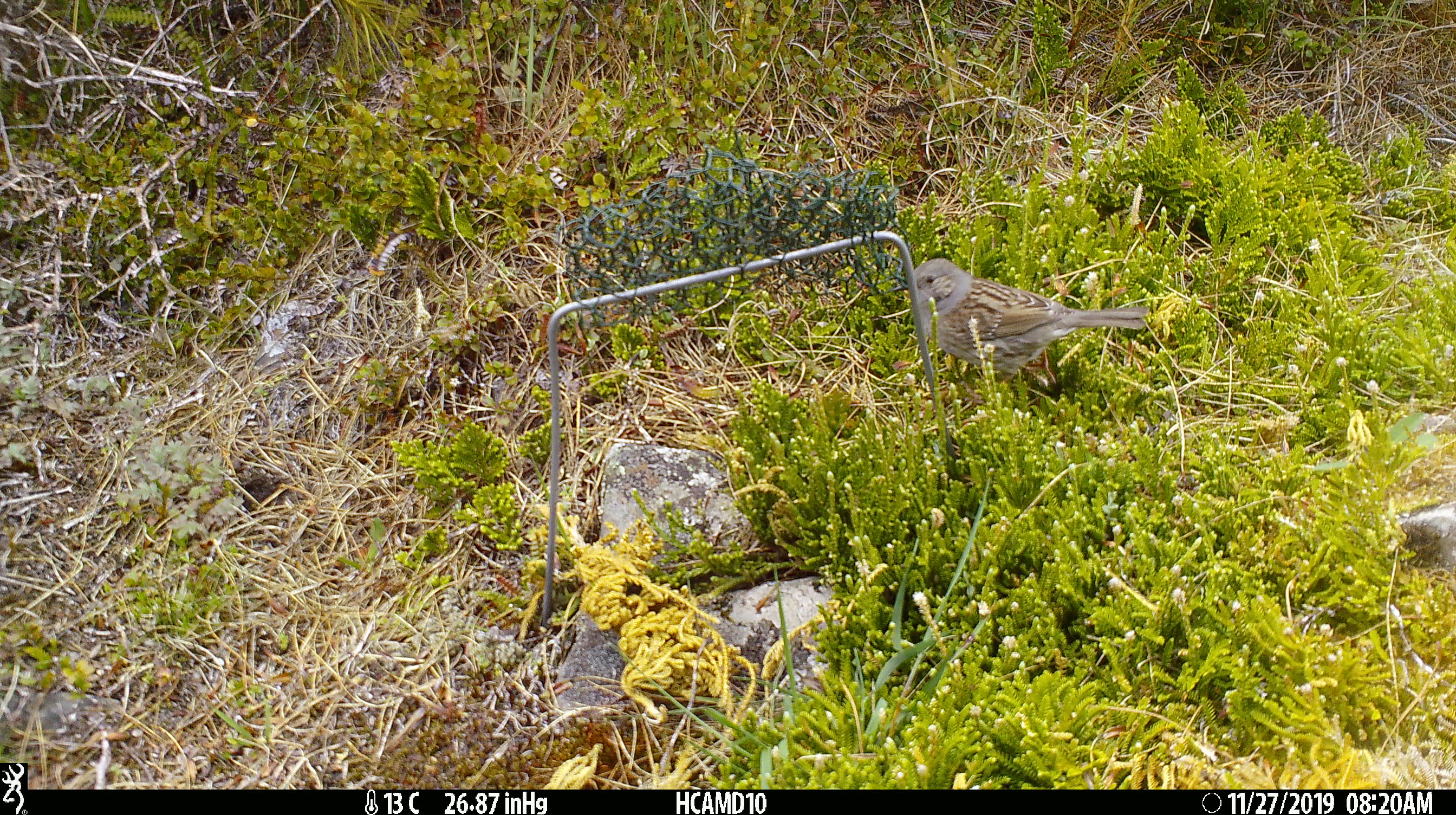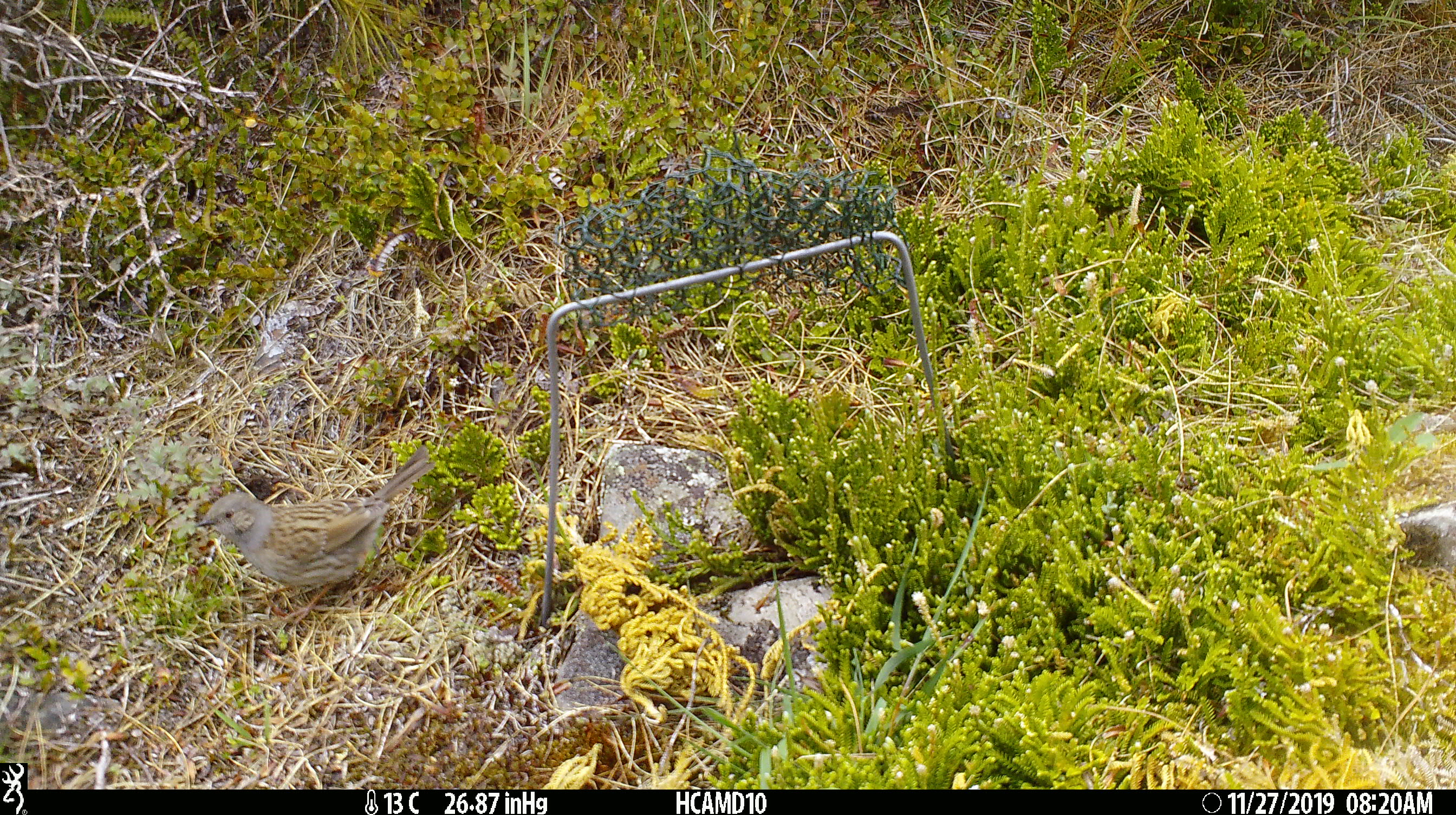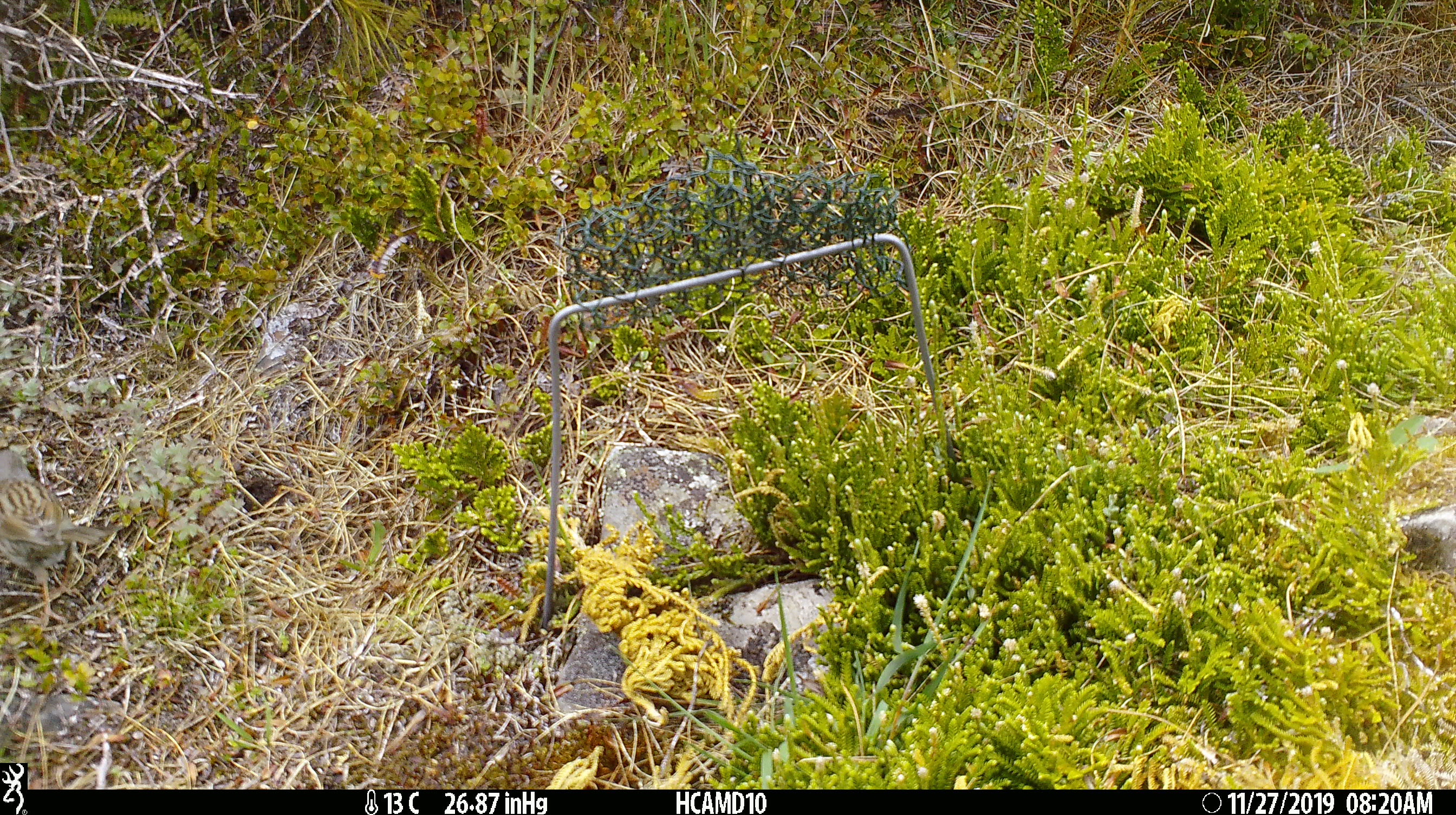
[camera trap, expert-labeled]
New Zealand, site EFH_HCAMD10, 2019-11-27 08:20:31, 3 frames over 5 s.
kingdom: Animalia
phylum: Chordata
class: Aves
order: Passeriformes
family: Prunellidae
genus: Prunella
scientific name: Prunella modularis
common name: dunnock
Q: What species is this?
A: Dunnock (Prunella modularis).